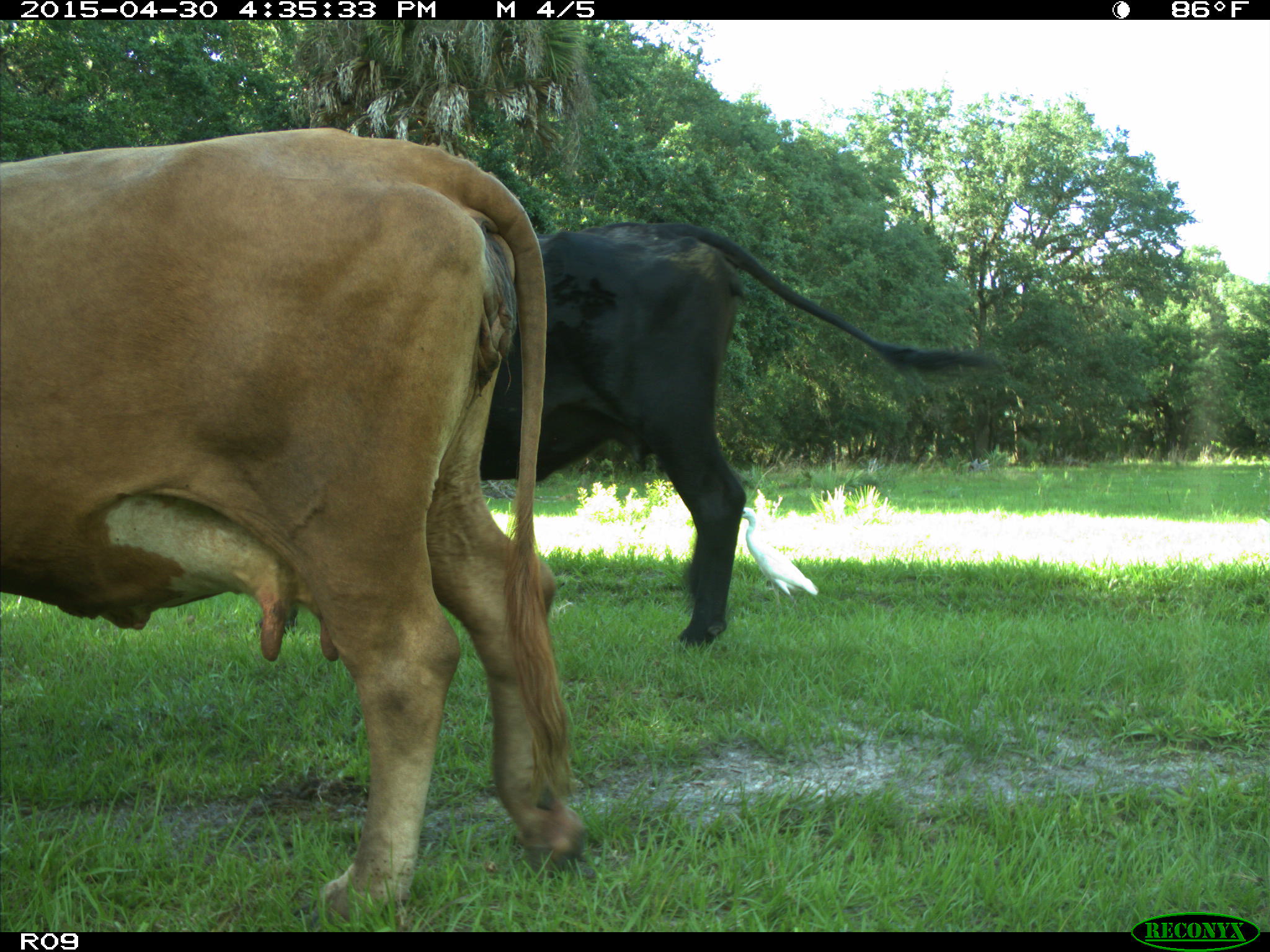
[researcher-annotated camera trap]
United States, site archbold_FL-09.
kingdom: Animalia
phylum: Chordata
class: Mammalia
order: Artiodactyla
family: Bovidae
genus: Bos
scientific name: Bos taurus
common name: domestic cow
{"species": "Bos taurus (domestic cow)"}